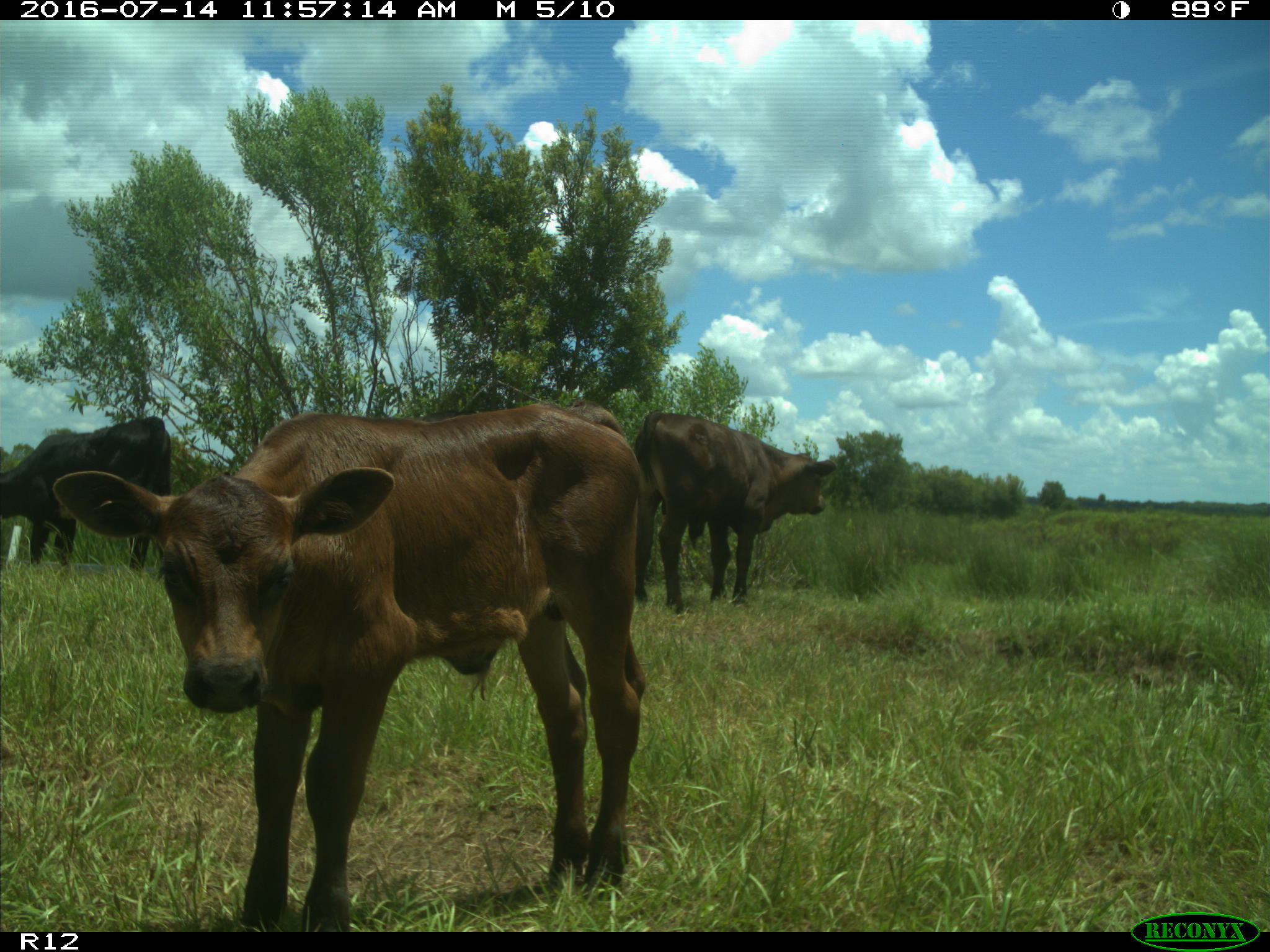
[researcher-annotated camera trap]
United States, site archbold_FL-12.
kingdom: Animalia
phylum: Chordata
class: Mammalia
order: Artiodactyla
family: Bovidae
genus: Bos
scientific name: Bos taurus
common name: domestic cow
Bos taurus (domestic cow).